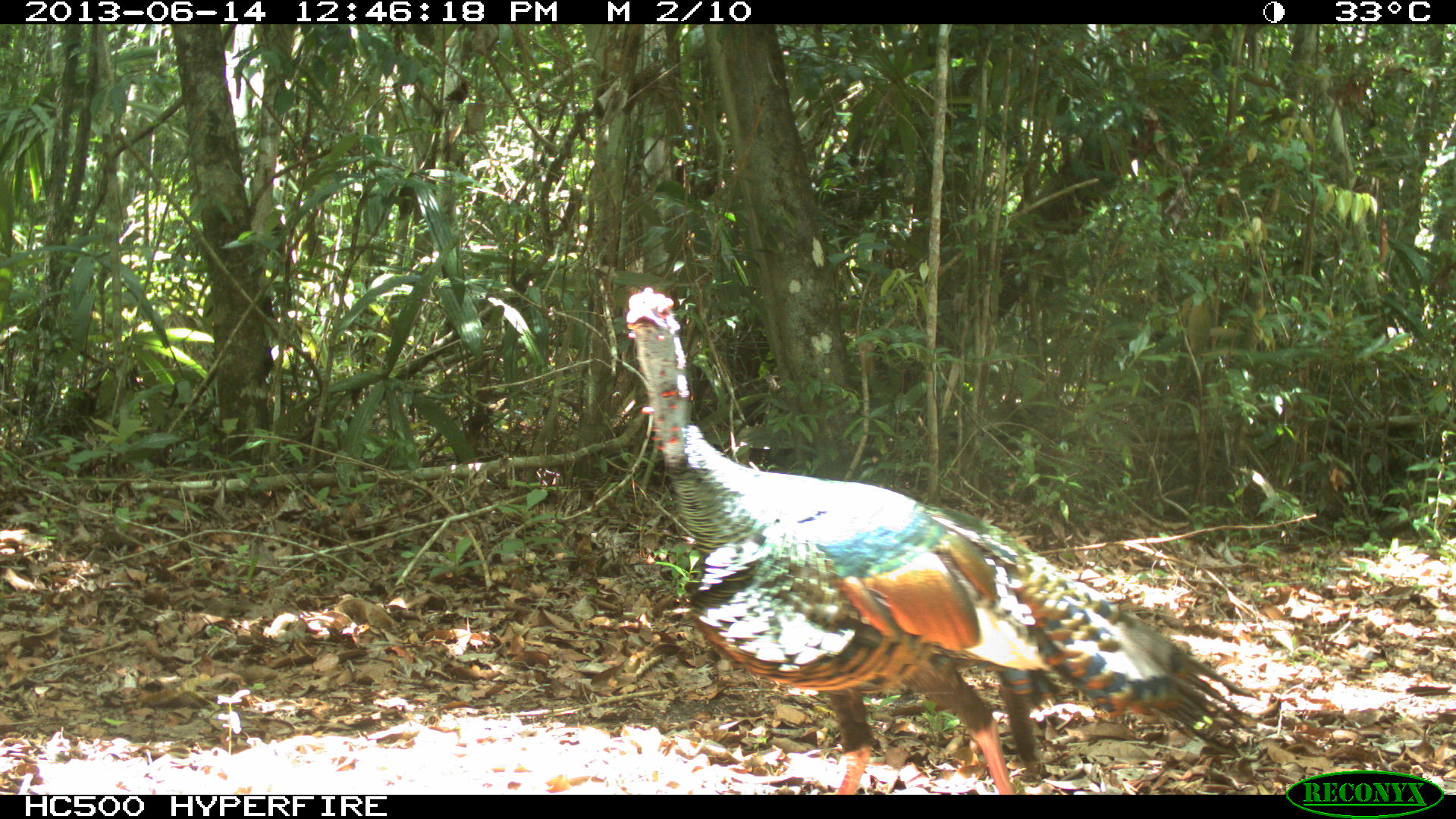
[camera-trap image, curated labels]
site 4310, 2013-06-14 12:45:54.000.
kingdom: Animalia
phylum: Chordata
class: Aves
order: Galliformes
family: Phasianidae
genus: Meleagris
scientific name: Meleagris ocellata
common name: ocellated turkey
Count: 1.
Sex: male.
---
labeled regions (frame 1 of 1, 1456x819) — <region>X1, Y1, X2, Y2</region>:
meleagris ocellata: <region>624, 285, 1257, 794</region>